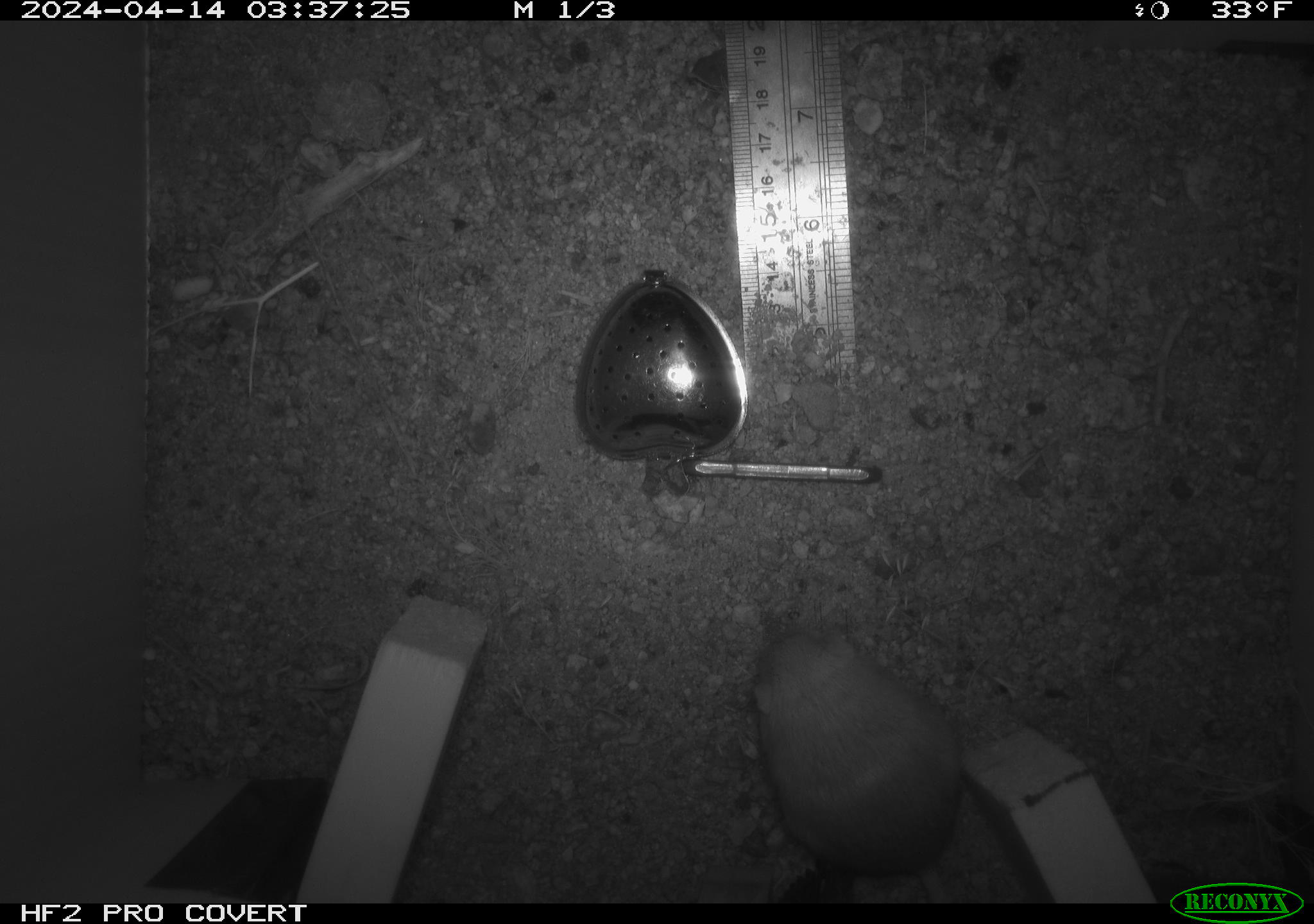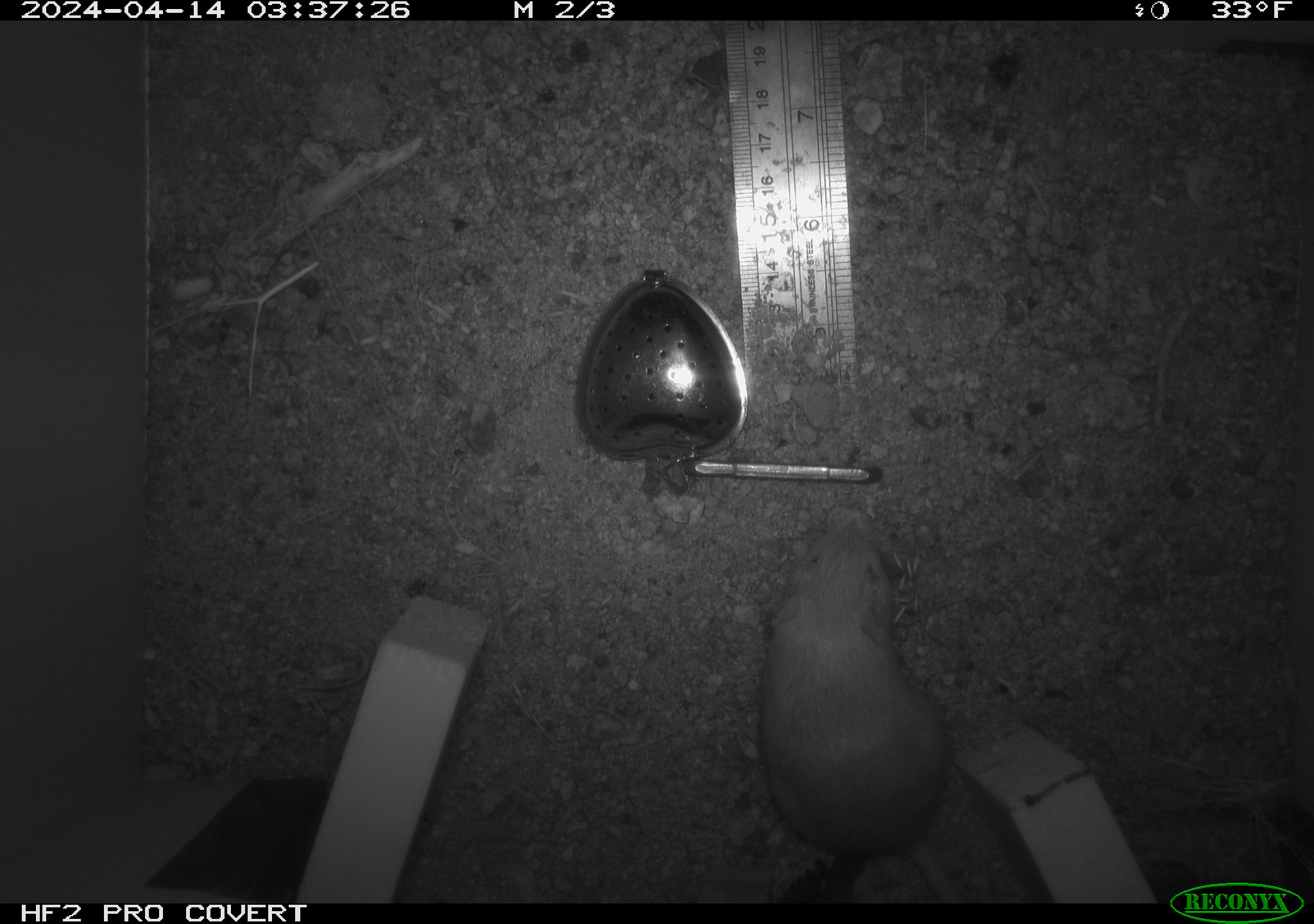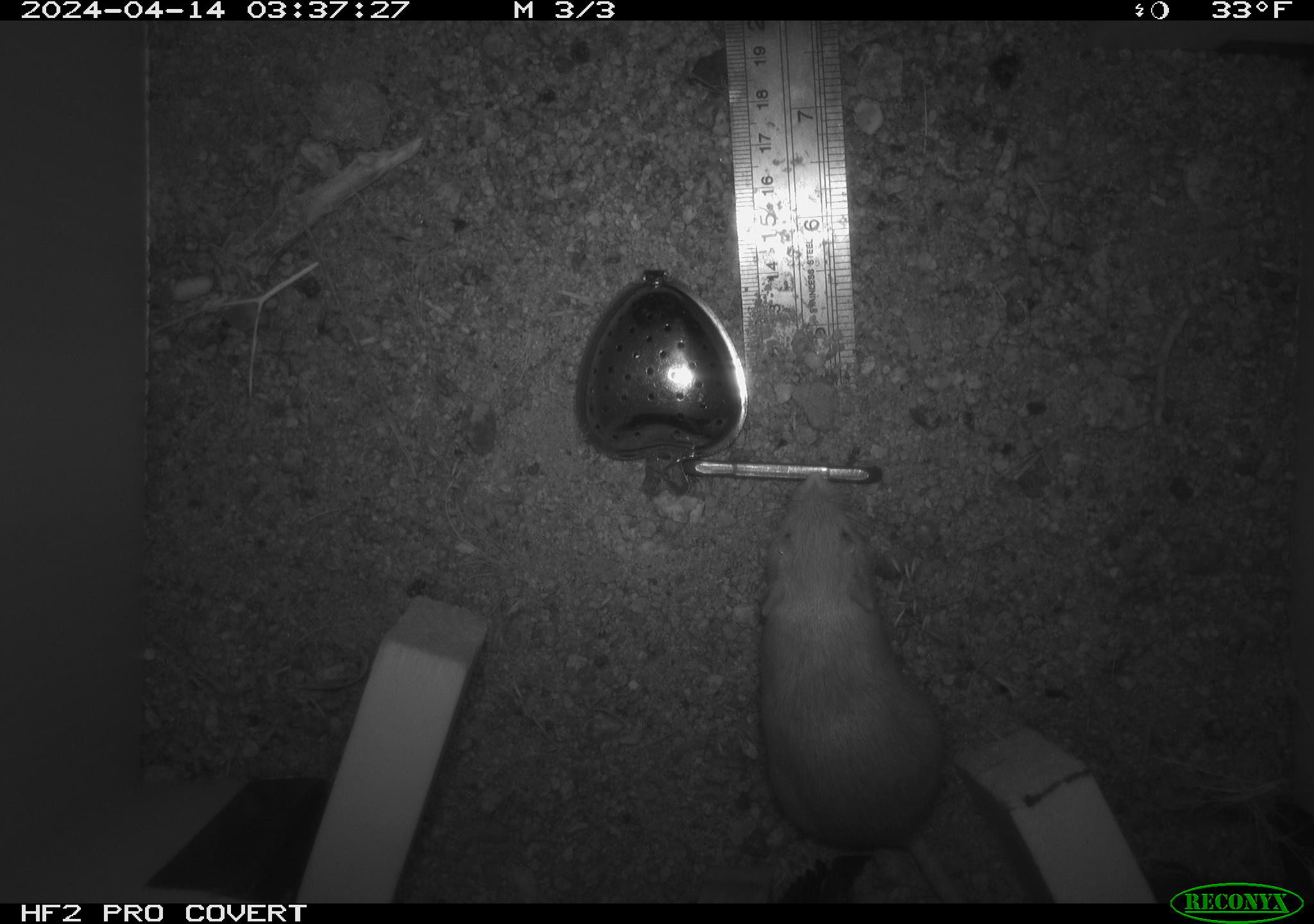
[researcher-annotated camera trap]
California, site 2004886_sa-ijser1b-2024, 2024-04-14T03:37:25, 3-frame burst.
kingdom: Animalia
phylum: Chordata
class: Mammalia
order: Rodentia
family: Heteromyidae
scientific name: Heteromyidae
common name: kangaroo rats and pocket mice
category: heteromyidae family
Heteromyidae family (kangaroo rats and pocket mice) (Heteromyidae).